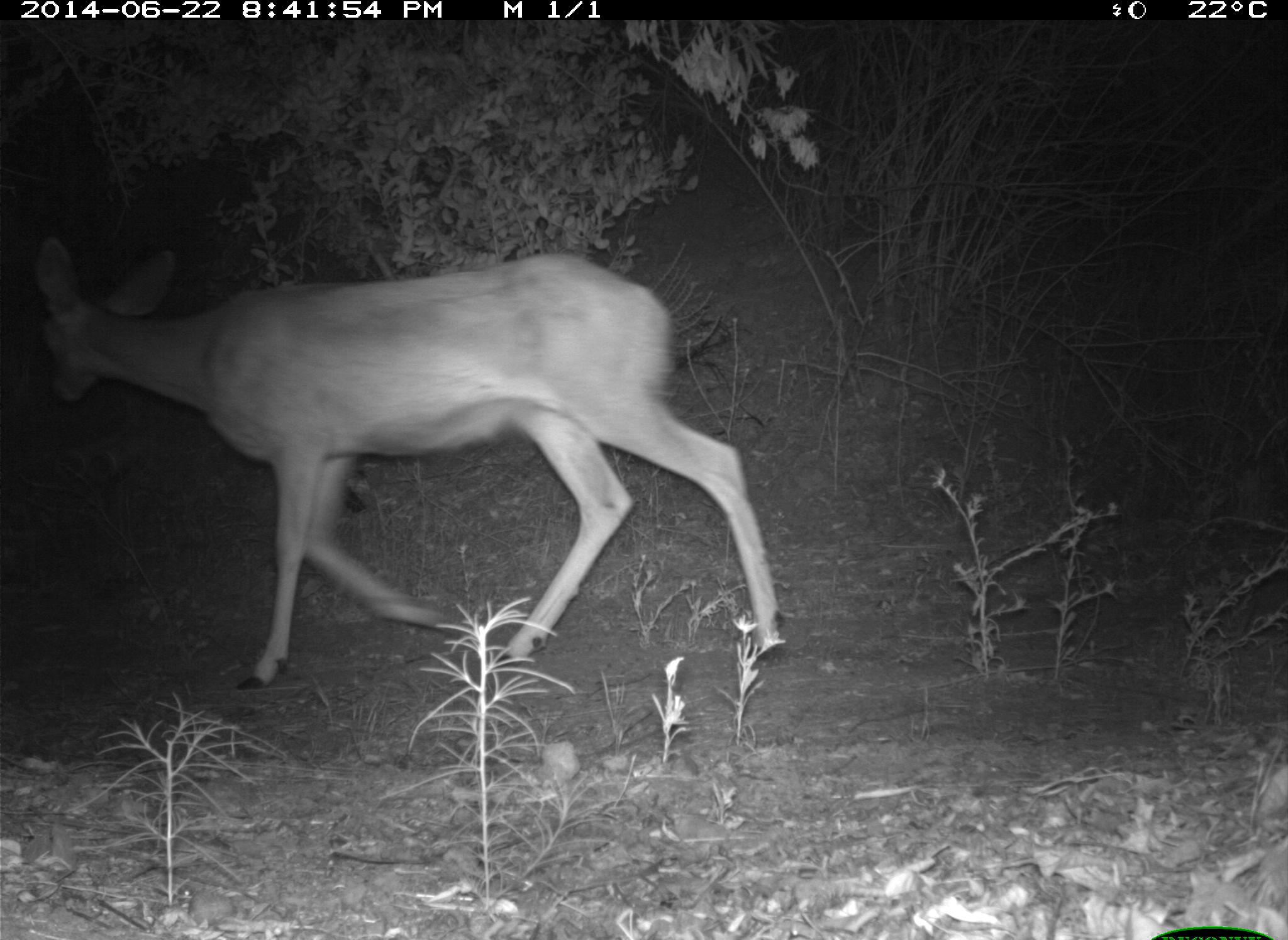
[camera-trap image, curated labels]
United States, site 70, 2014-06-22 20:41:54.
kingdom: Animalia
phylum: Chordata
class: Mammalia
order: Artiodactyla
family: Cervidae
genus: Odocoileus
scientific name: Odocoileus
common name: deer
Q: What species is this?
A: Deer (Odocoileus).